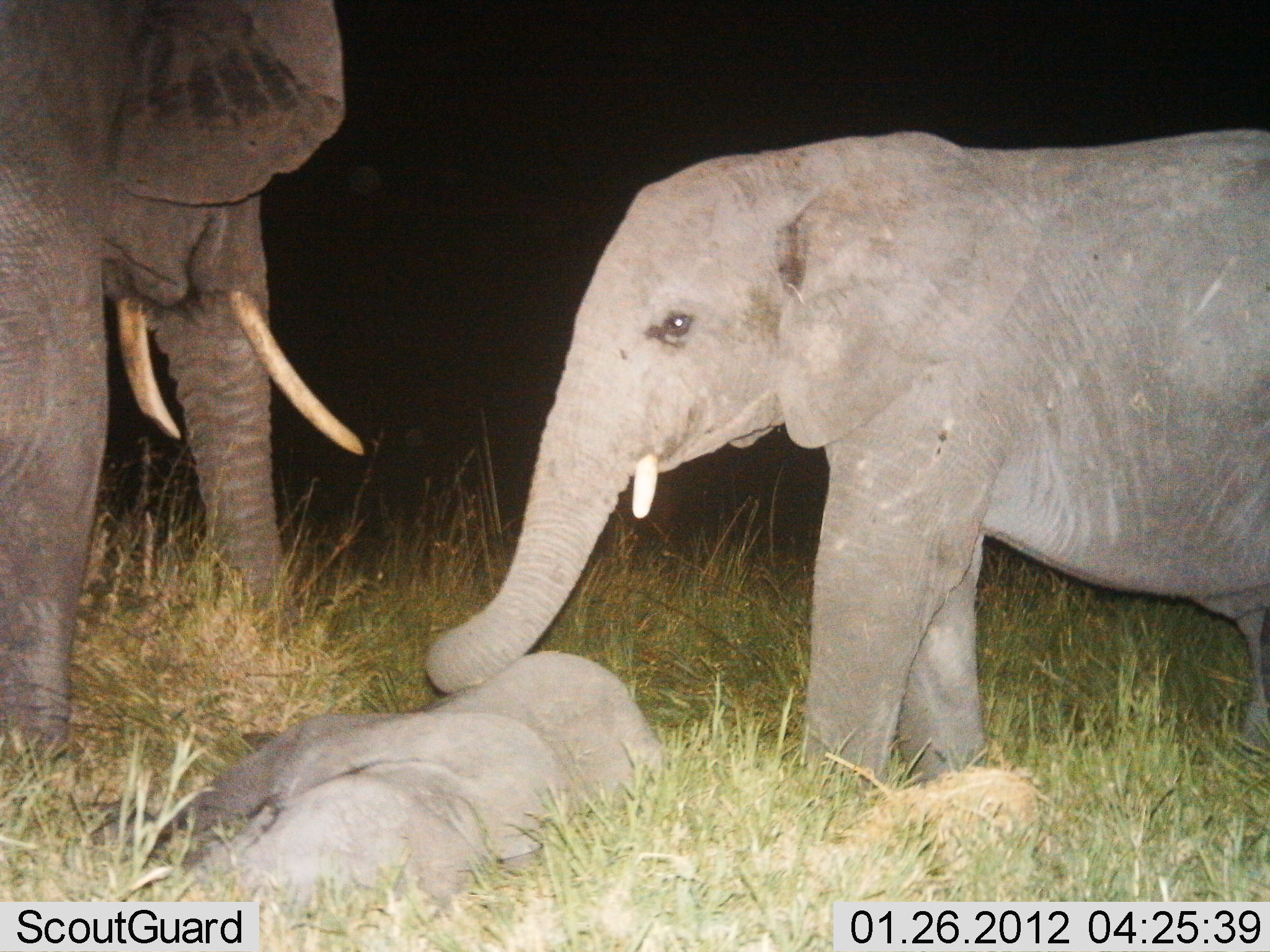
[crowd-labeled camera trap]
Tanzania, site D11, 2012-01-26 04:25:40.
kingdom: Animalia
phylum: Chordata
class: Mammalia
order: Proboscidea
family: Elephantidae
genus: Loxodonta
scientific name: Loxodonta africana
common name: african bush elephant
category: elephant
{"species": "elephant (african bush elephant) (Loxodonta africana)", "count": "3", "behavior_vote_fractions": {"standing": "90%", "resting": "86%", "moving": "3%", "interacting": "21%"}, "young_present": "76%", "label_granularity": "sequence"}